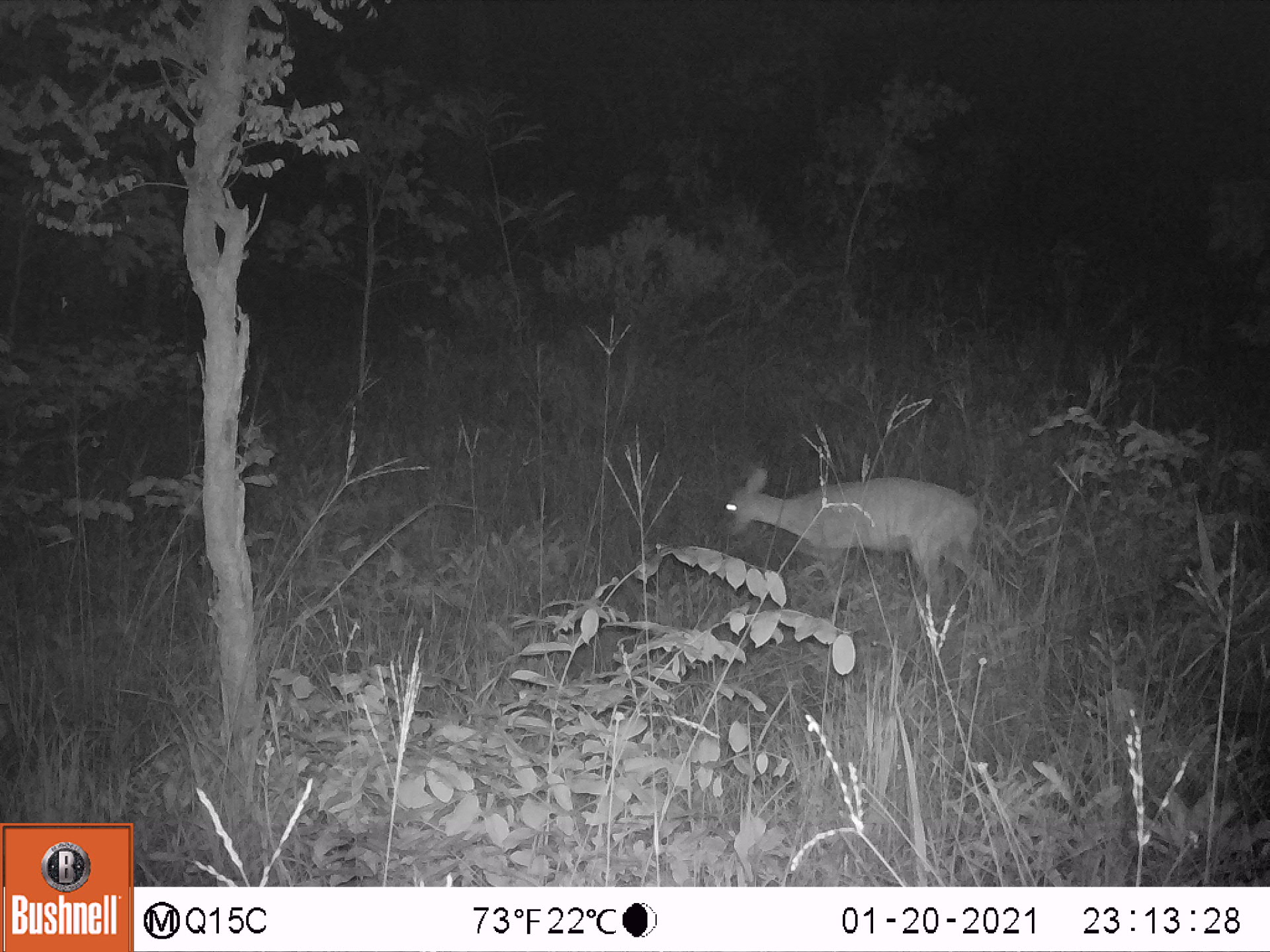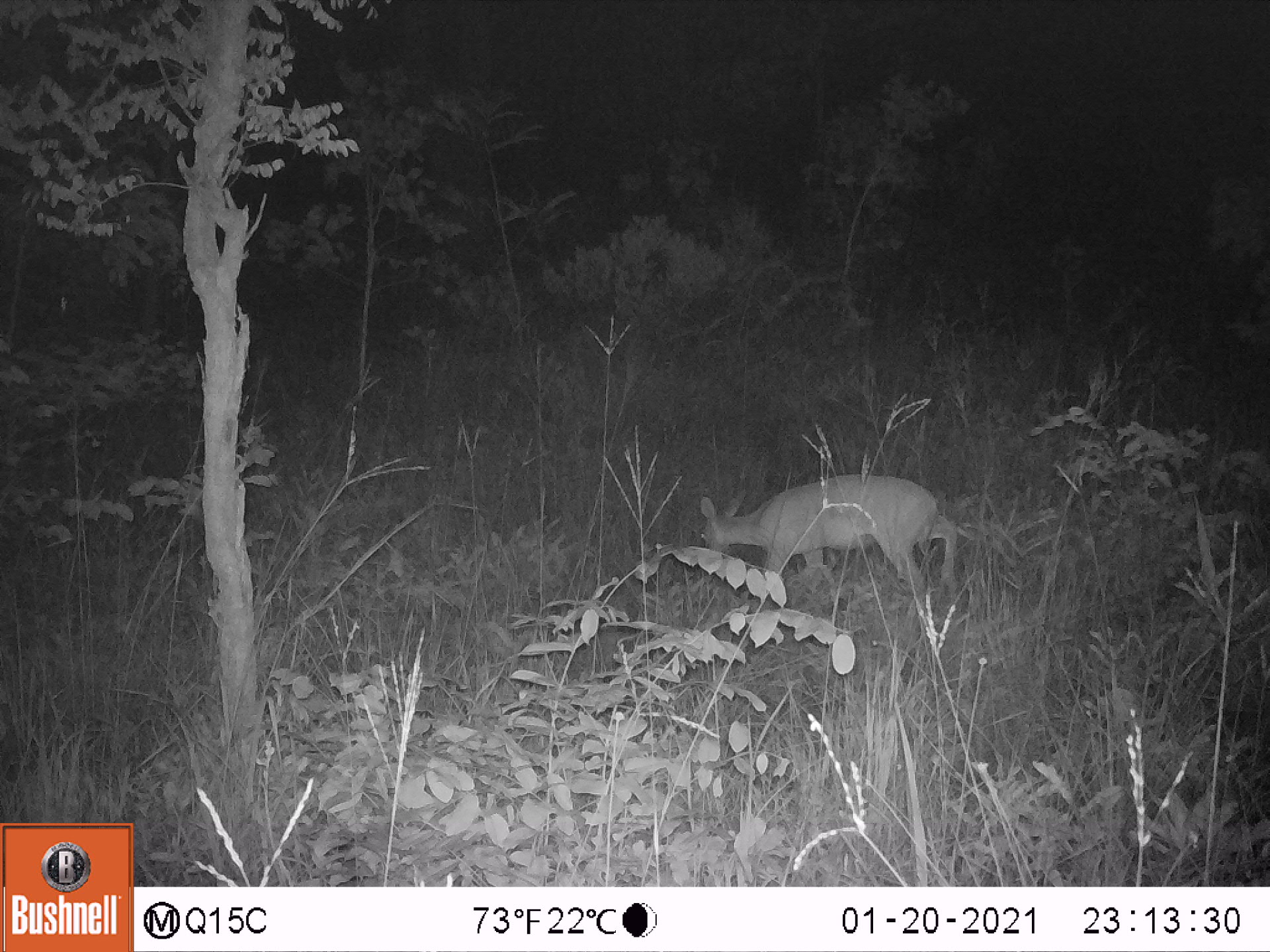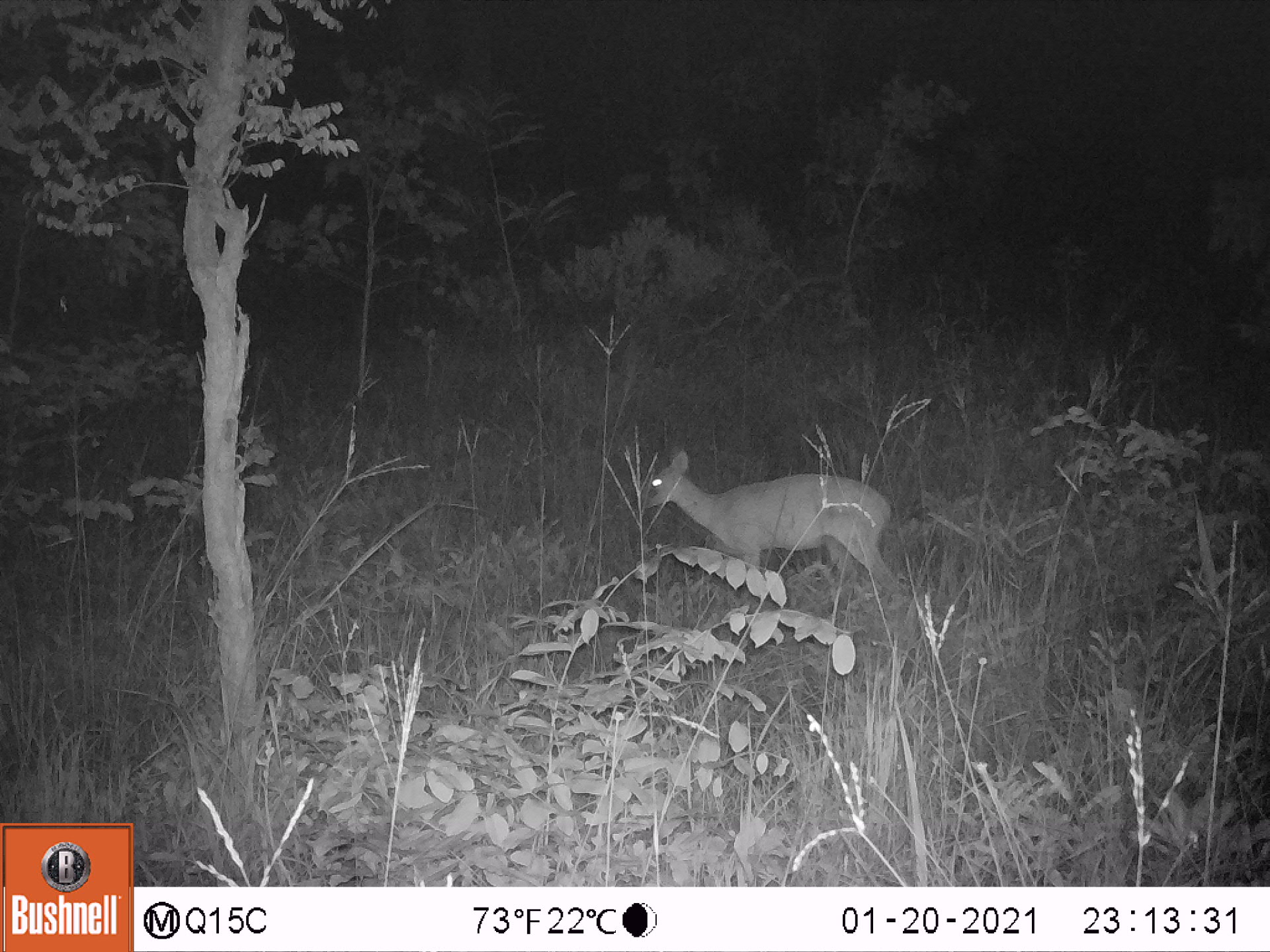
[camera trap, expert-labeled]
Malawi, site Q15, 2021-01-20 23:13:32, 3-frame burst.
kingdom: Animalia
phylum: Chordata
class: Mammalia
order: Artiodactyla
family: Bovidae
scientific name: Antilopinae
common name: small antelope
Small antelope (Antilopinae), count 1.